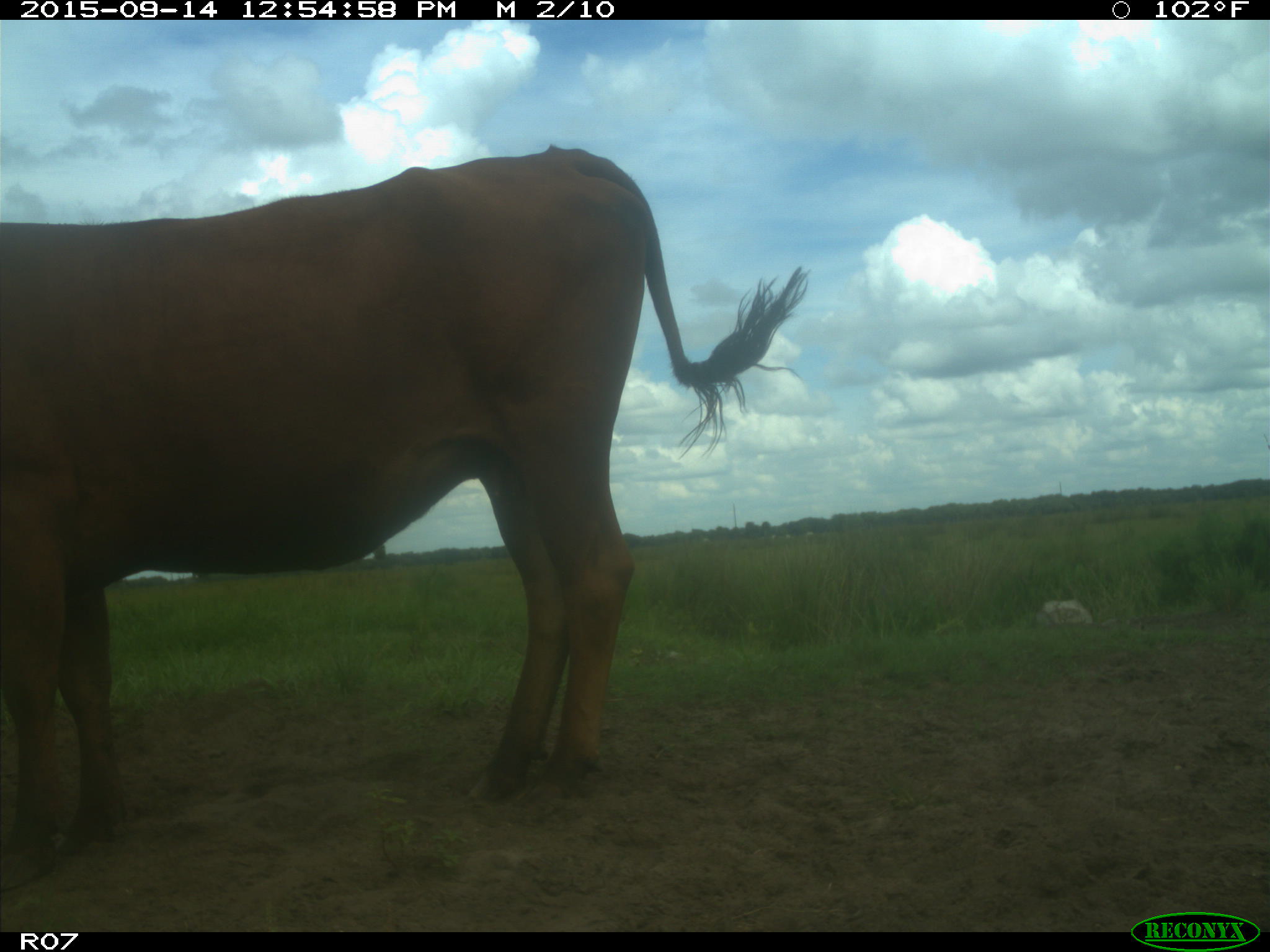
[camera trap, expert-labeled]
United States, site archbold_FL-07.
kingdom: Animalia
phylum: Chordata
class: Mammalia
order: Artiodactyla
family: Bovidae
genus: Bos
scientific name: Bos taurus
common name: domestic cow